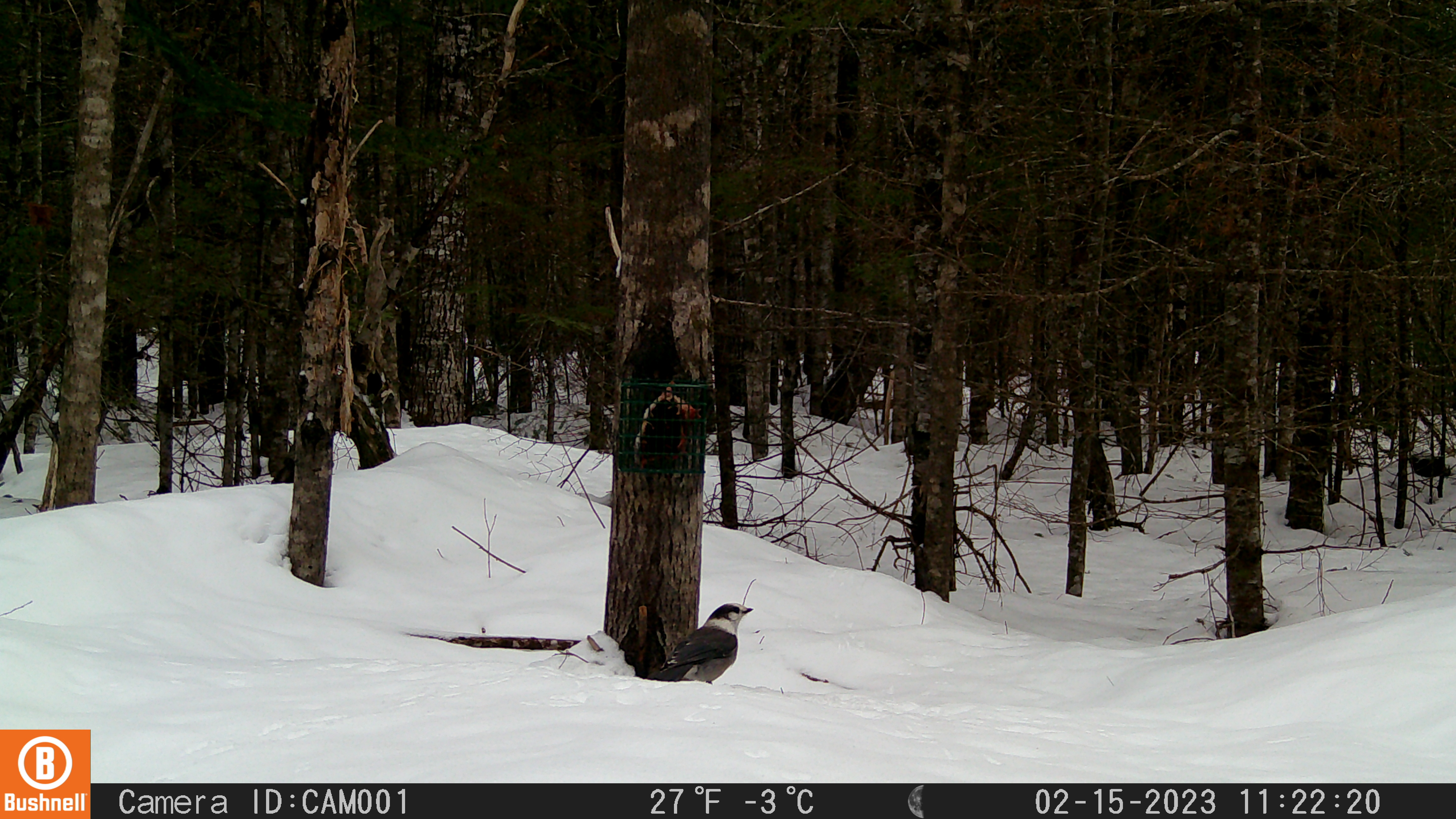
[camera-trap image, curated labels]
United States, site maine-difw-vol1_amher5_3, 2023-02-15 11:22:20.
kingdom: Animalia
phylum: Chordata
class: Aves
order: Passeriformes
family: Corvidae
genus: Perisoreus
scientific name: Perisoreus canadensis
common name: canada jay